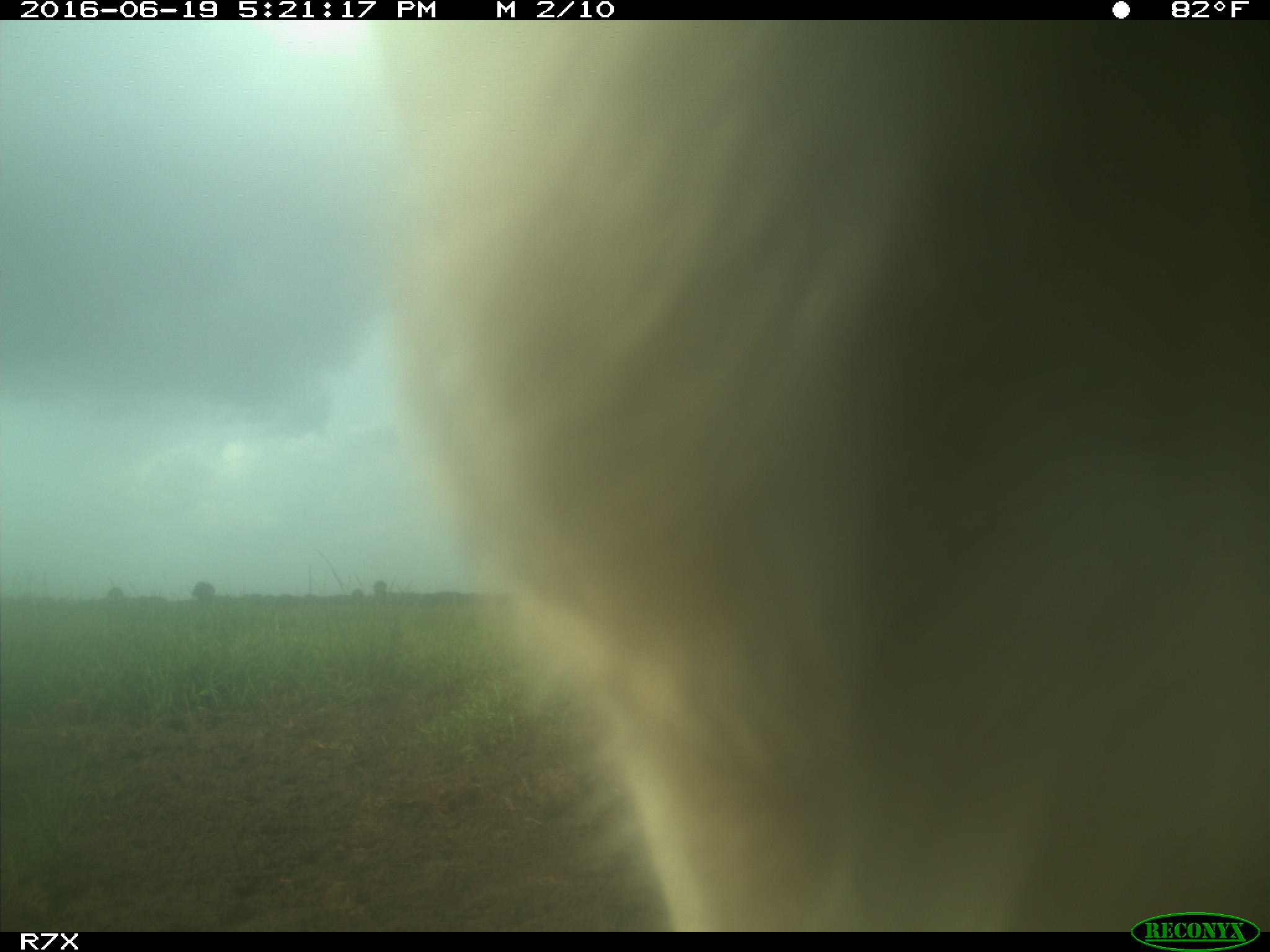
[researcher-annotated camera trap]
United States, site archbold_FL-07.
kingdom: Animalia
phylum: Chordata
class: Mammalia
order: Artiodactyla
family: Bovidae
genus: Bos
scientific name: Bos taurus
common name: domestic cow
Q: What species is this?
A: Bos taurus (domestic cow).